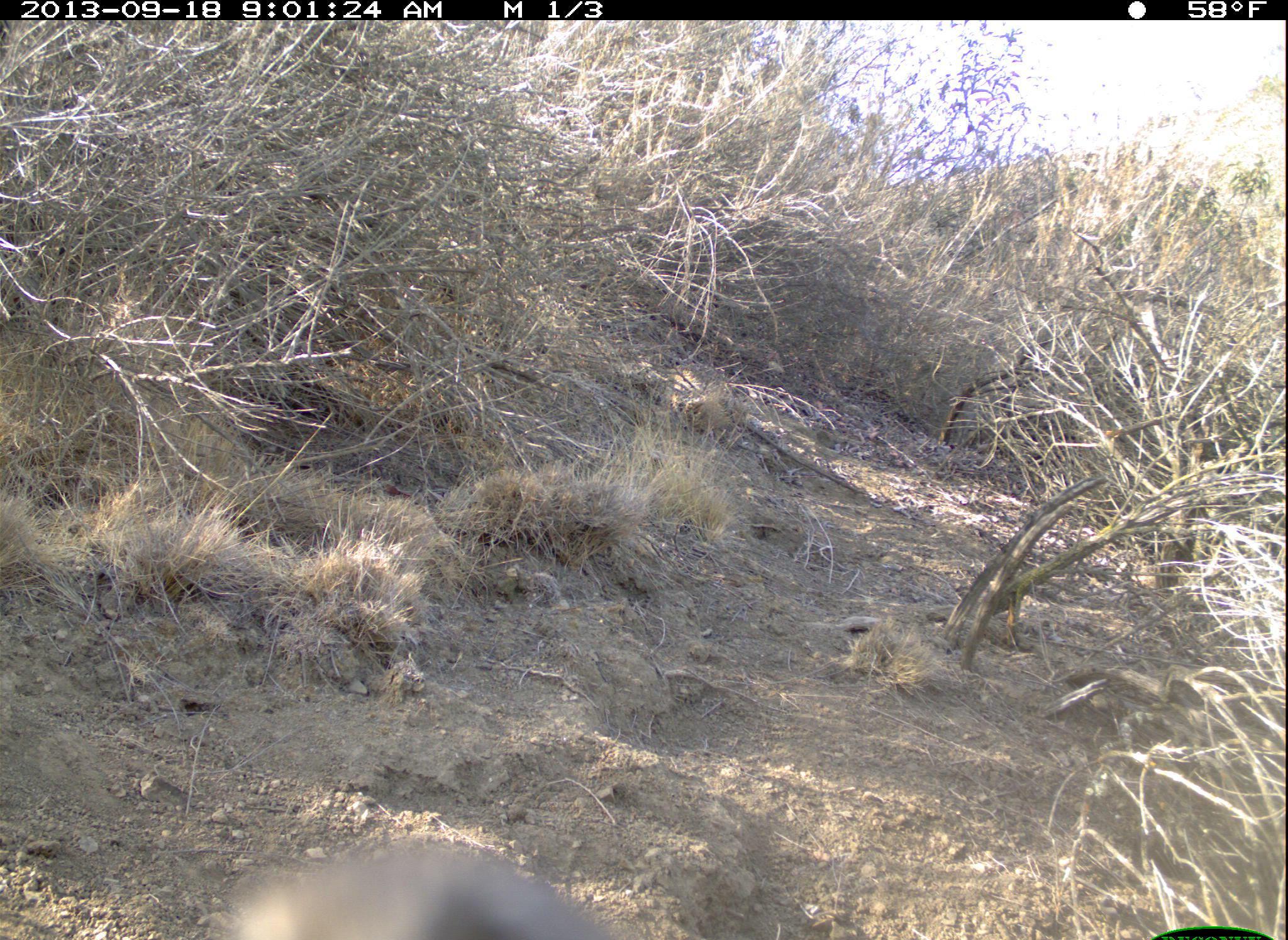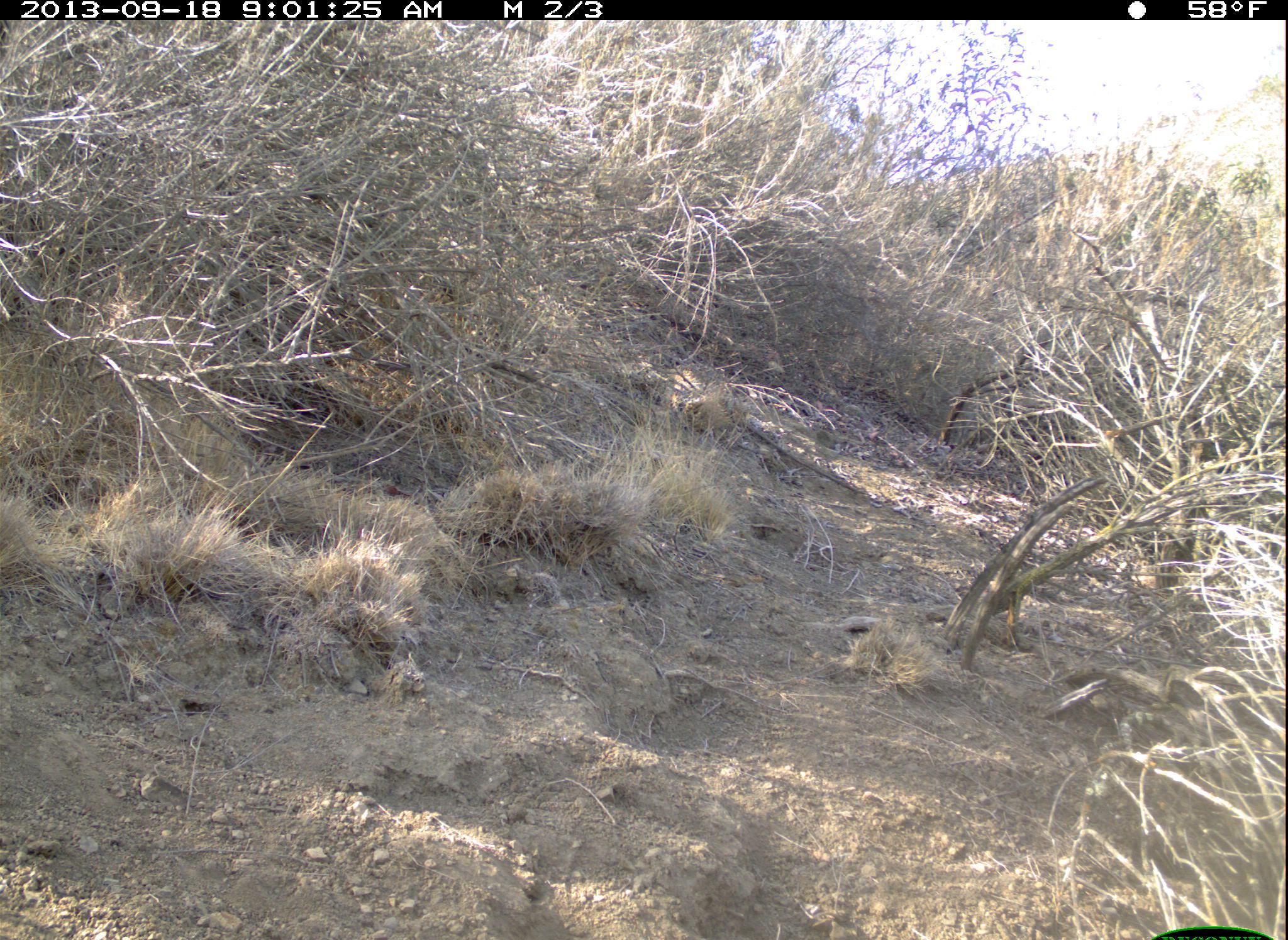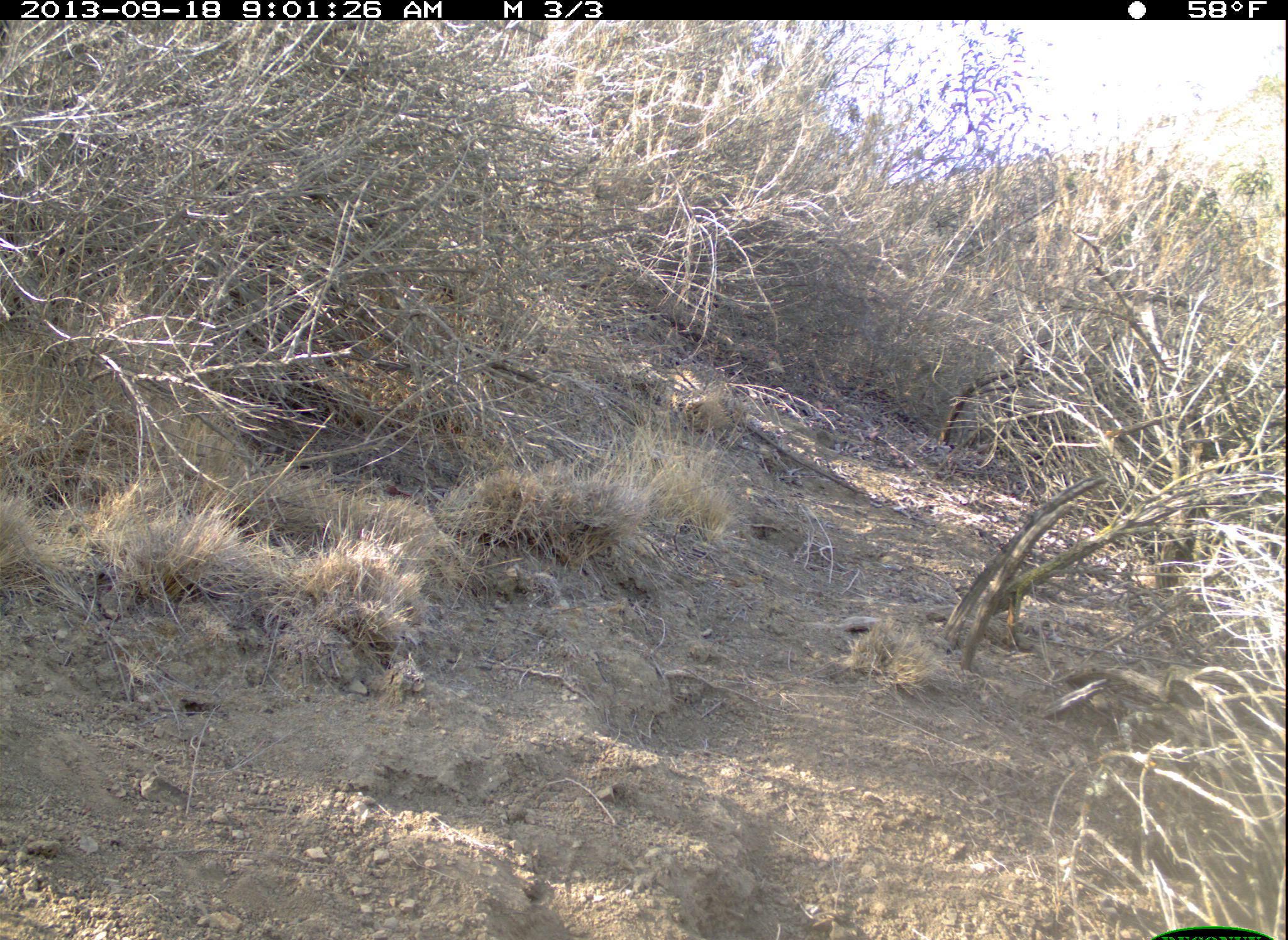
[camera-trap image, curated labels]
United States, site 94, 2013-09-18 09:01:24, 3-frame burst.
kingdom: Animalia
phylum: Chordata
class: Aves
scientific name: Aves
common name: bird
Bird (Aves).